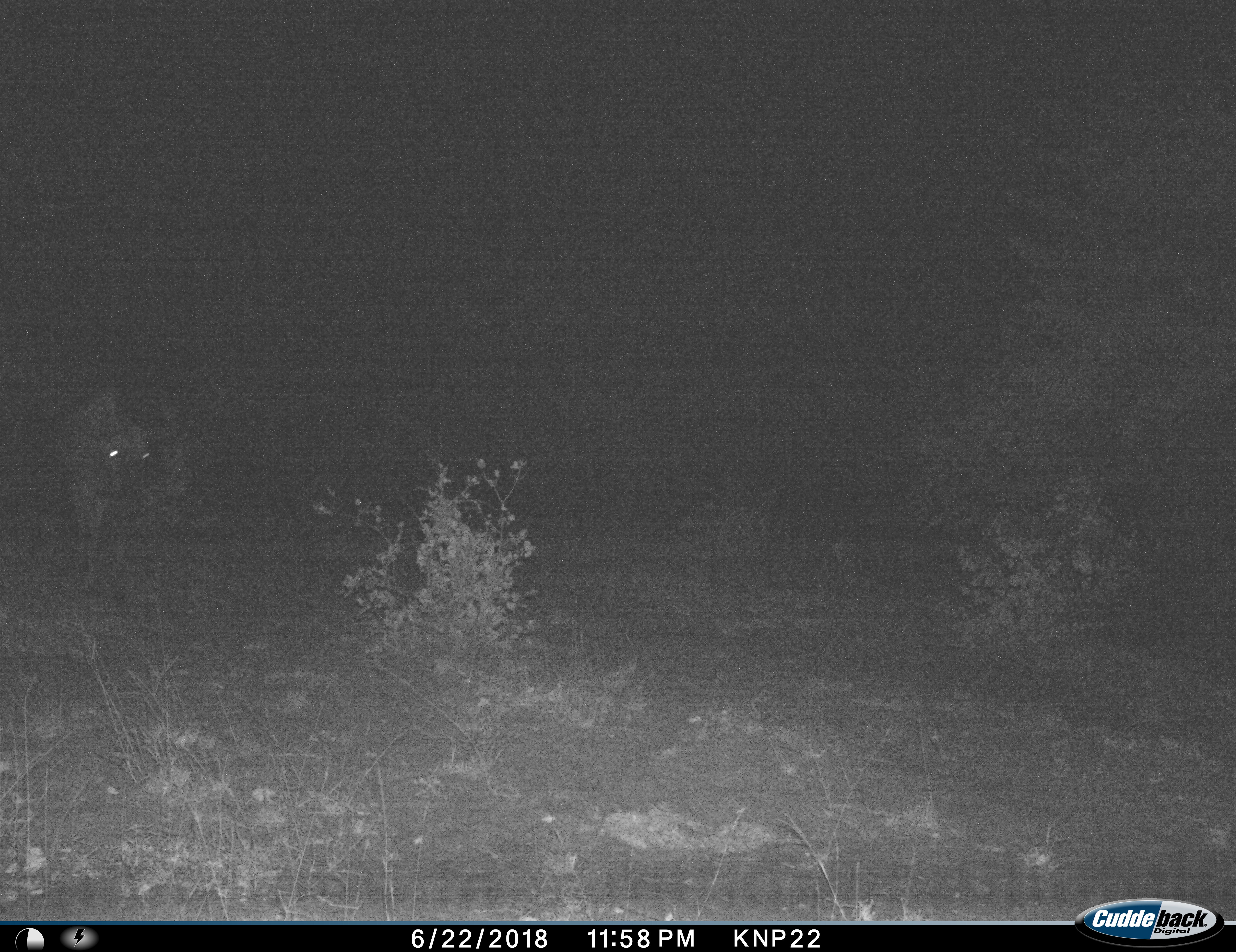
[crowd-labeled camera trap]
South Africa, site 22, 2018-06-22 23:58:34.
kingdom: Animalia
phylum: Chordata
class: Mammalia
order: Artiodactyla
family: Bovidae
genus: Connochaetes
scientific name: Connochaetes taurinus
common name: blue wildebeest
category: wildebeestblue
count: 1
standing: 75%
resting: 0%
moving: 25%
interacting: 0%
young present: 25%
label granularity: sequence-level